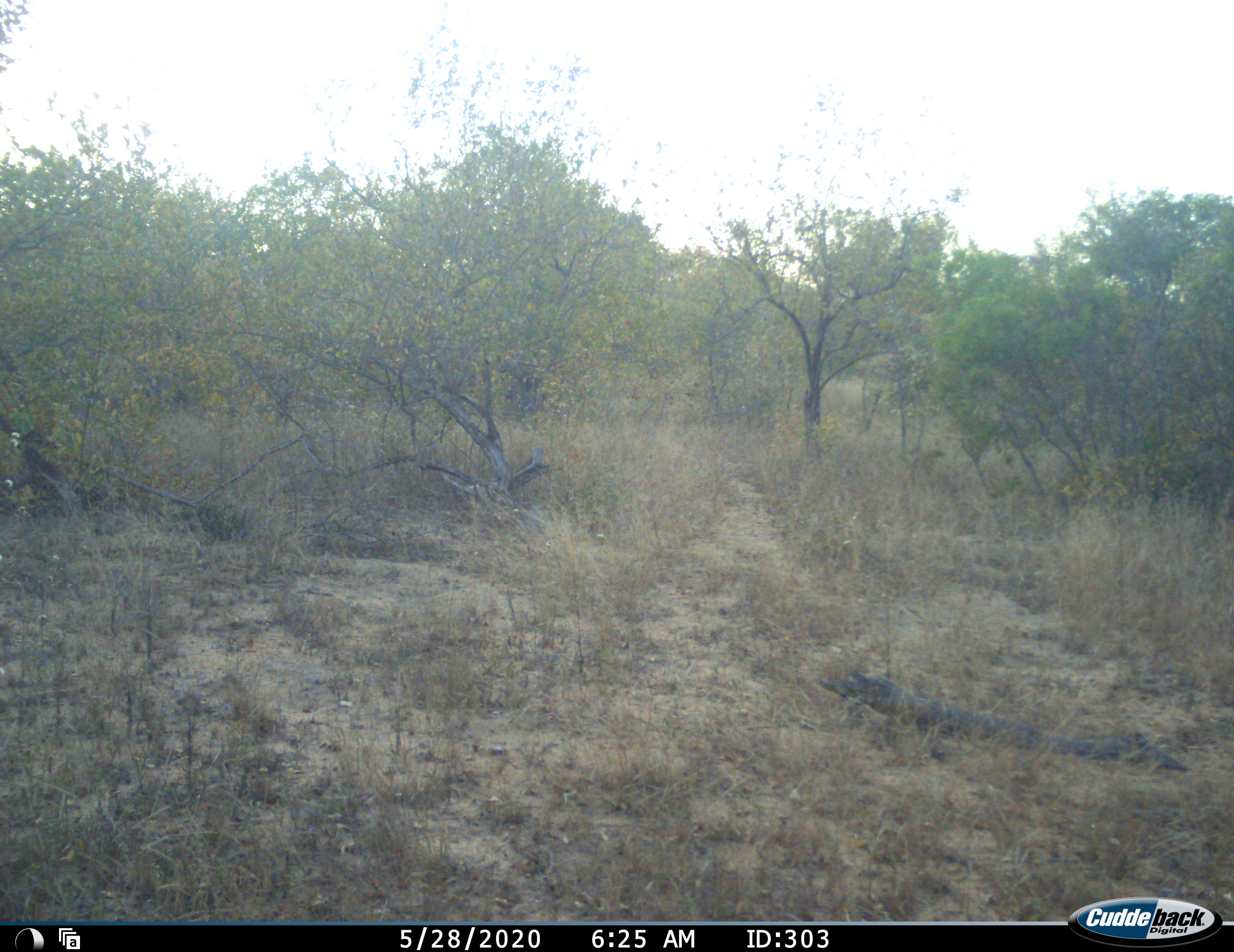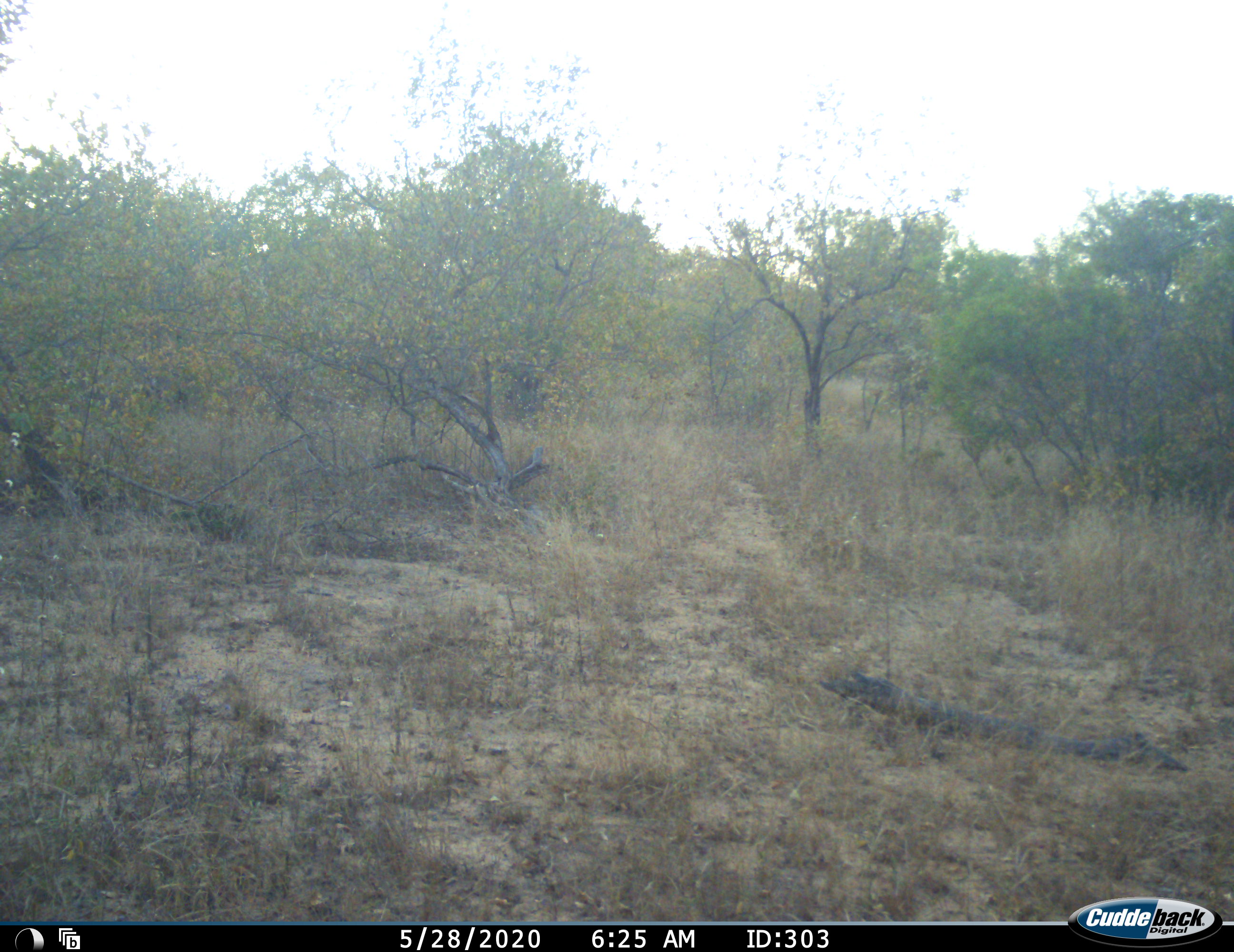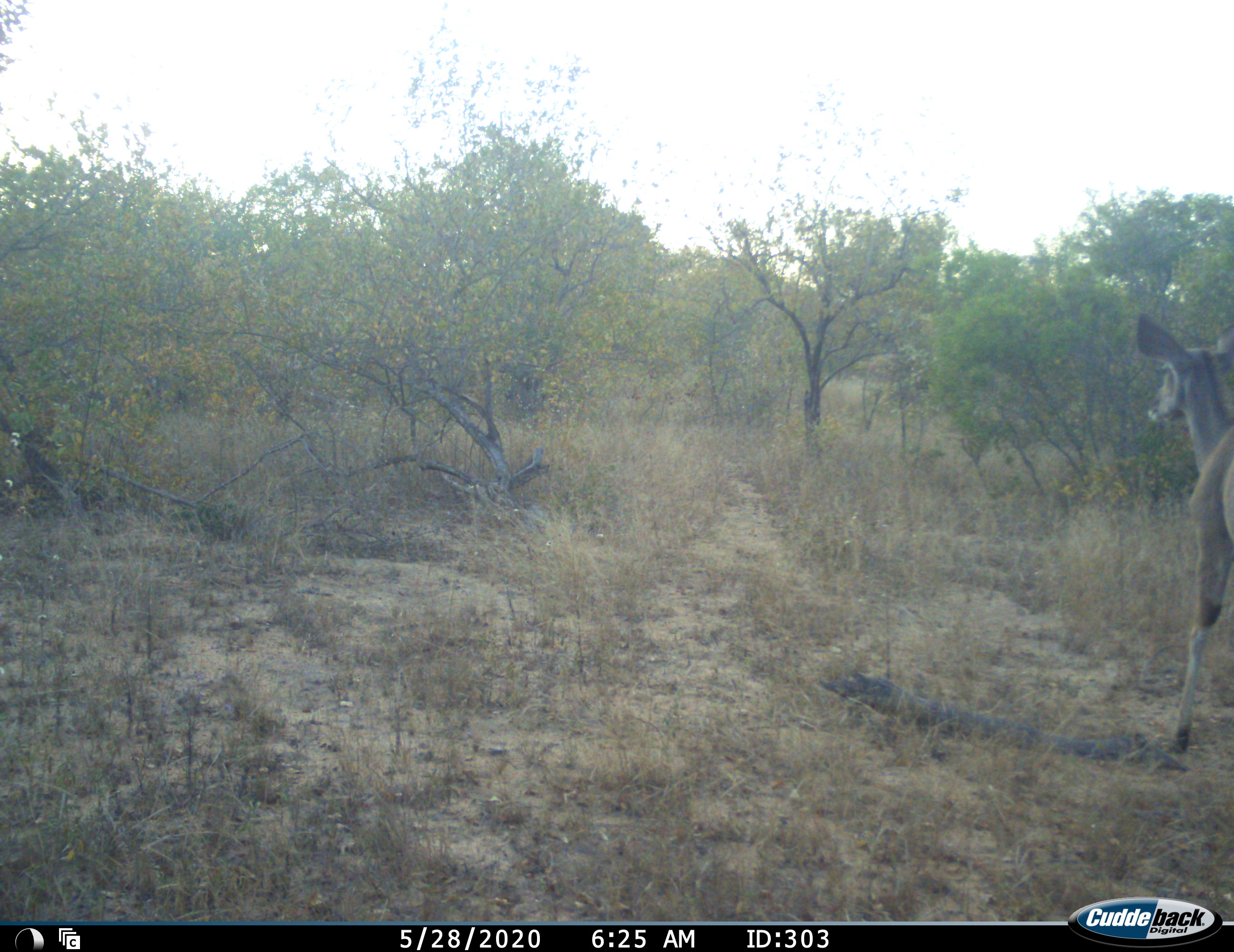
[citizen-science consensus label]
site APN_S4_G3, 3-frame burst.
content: unidentified animal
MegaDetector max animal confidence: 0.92